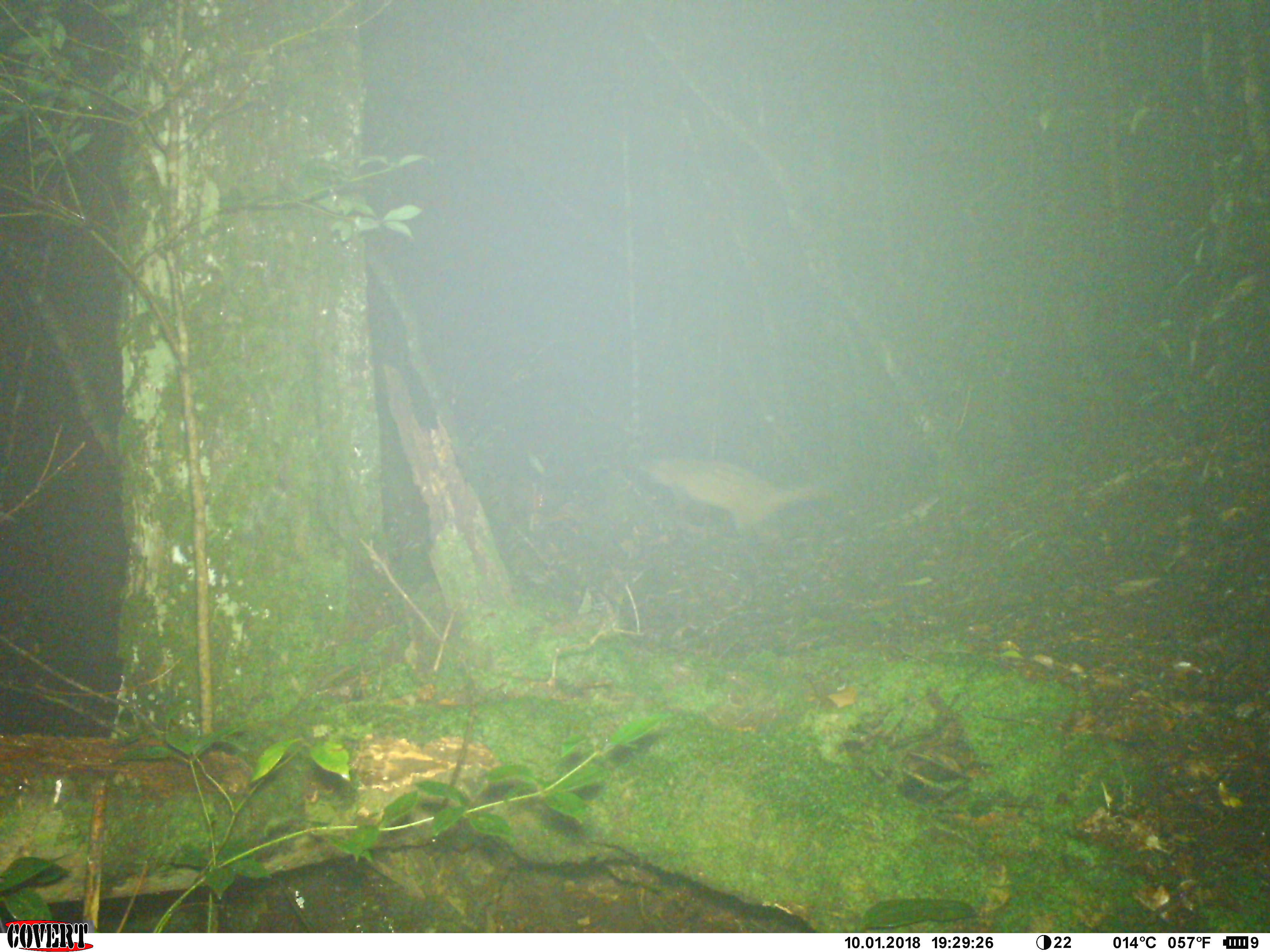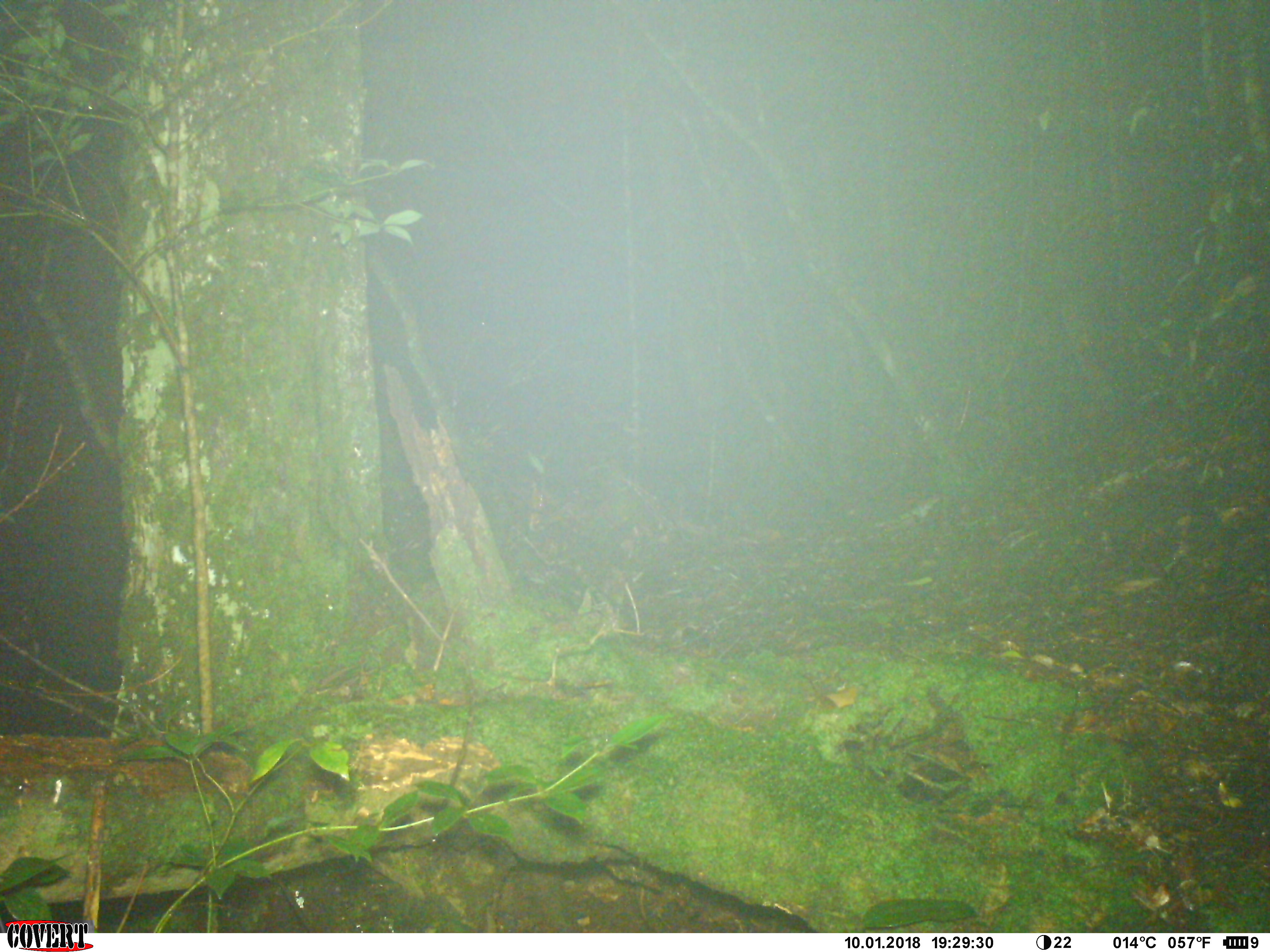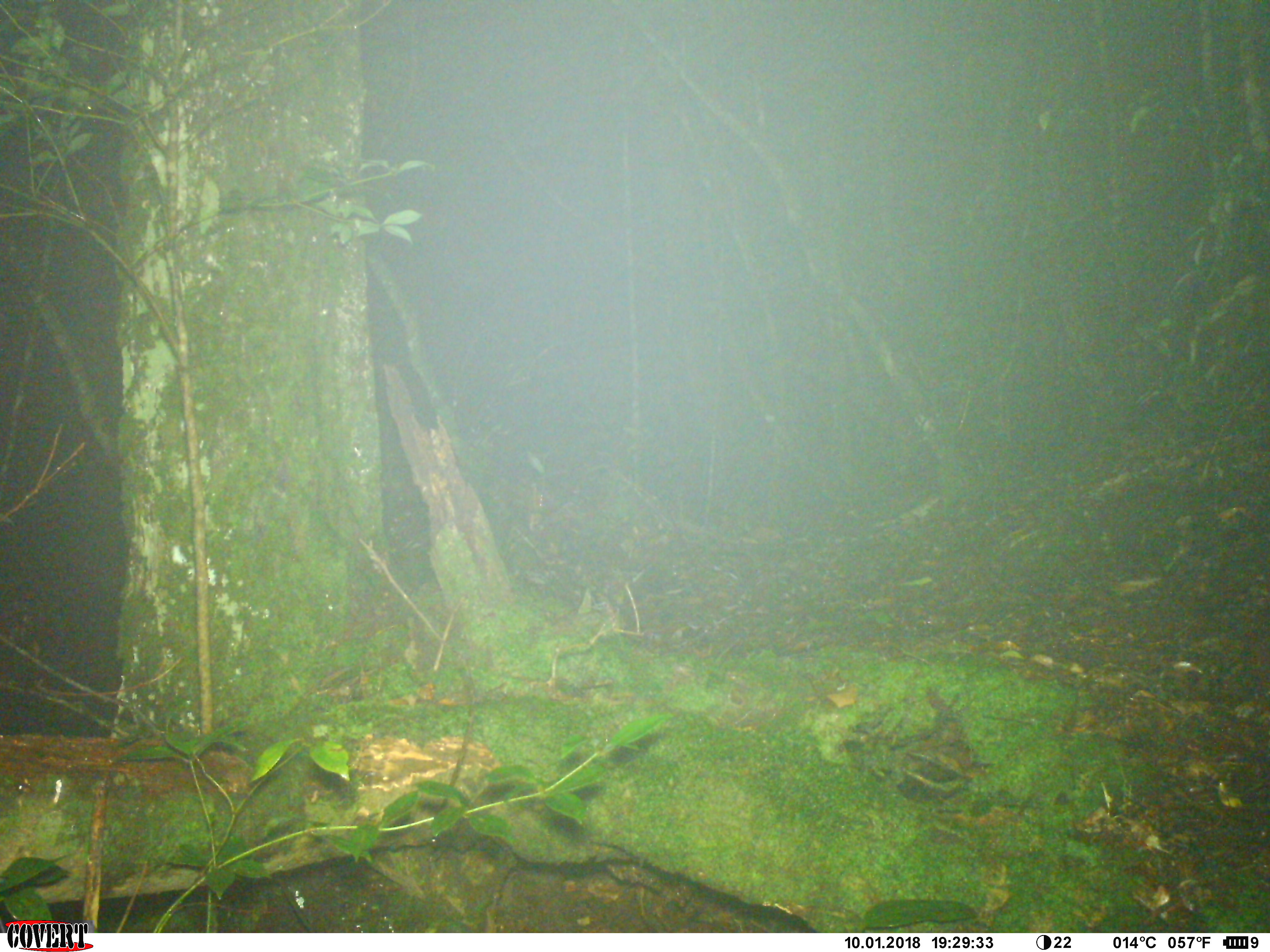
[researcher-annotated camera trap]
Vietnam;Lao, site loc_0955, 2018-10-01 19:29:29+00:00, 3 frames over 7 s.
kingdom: Animalia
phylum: Chordata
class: Mammalia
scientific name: Mammalia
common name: mammal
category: unidentified mammal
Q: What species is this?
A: Unidentified mammal (mammal) (Mammalia).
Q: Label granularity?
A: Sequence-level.